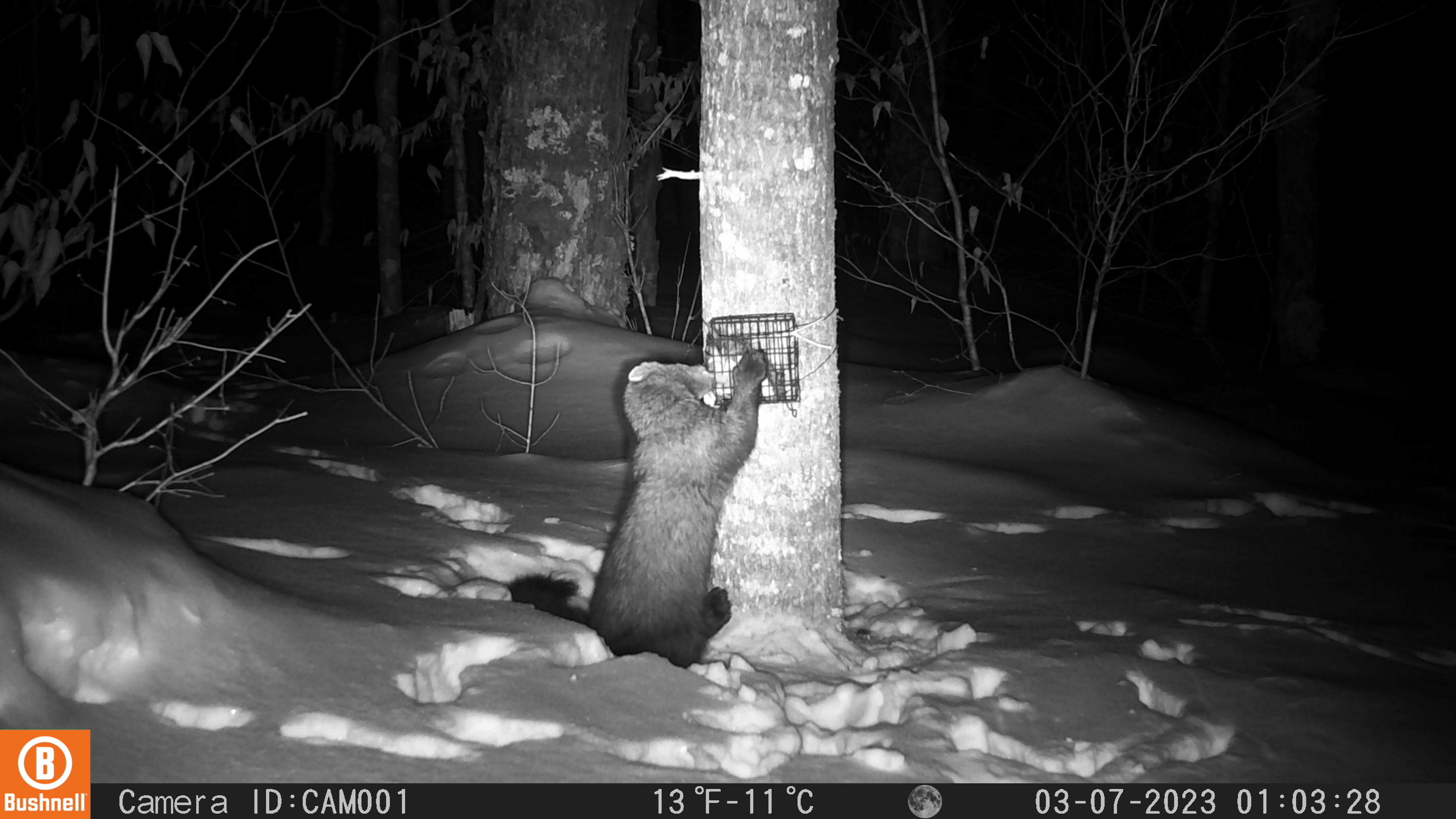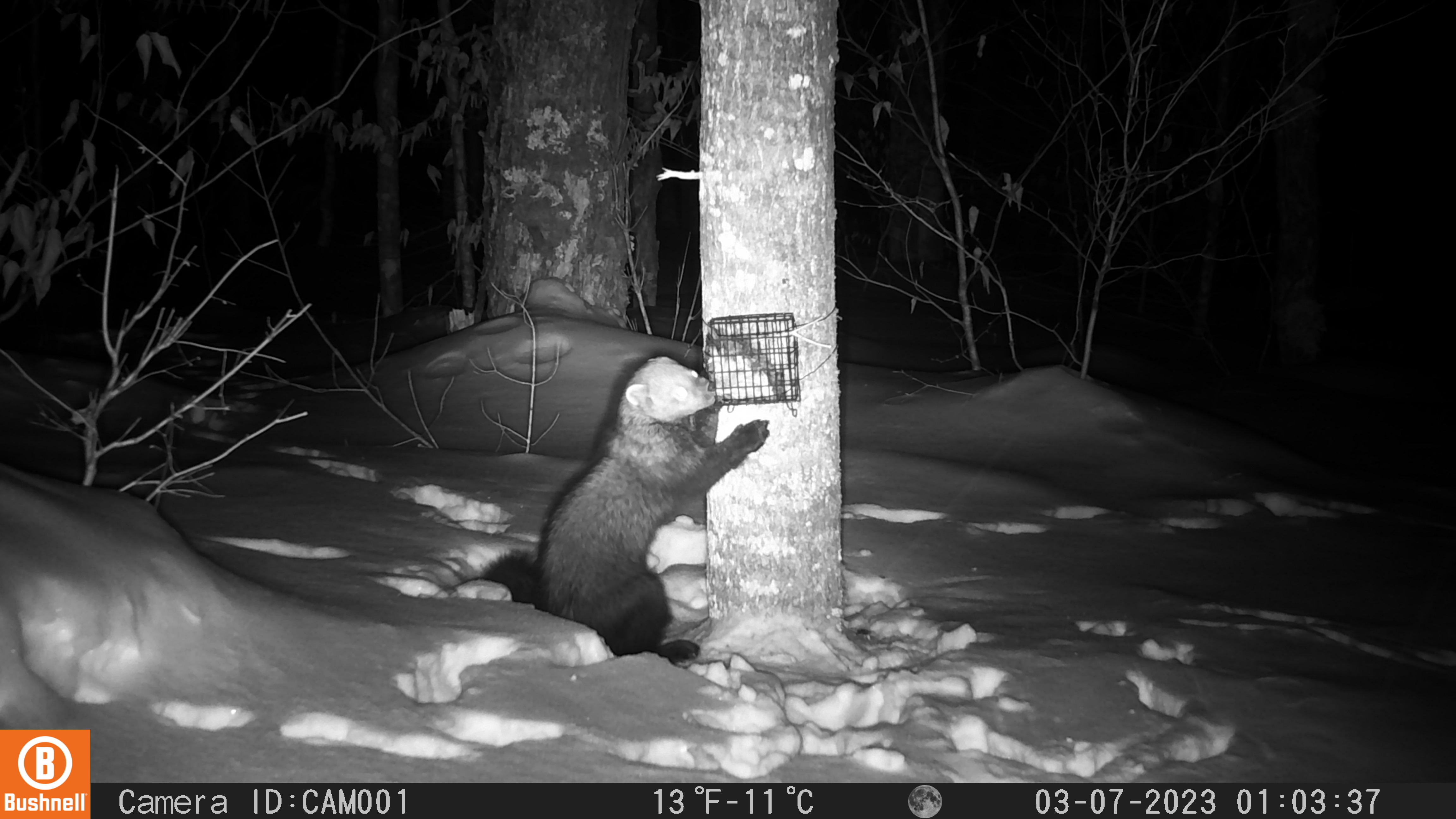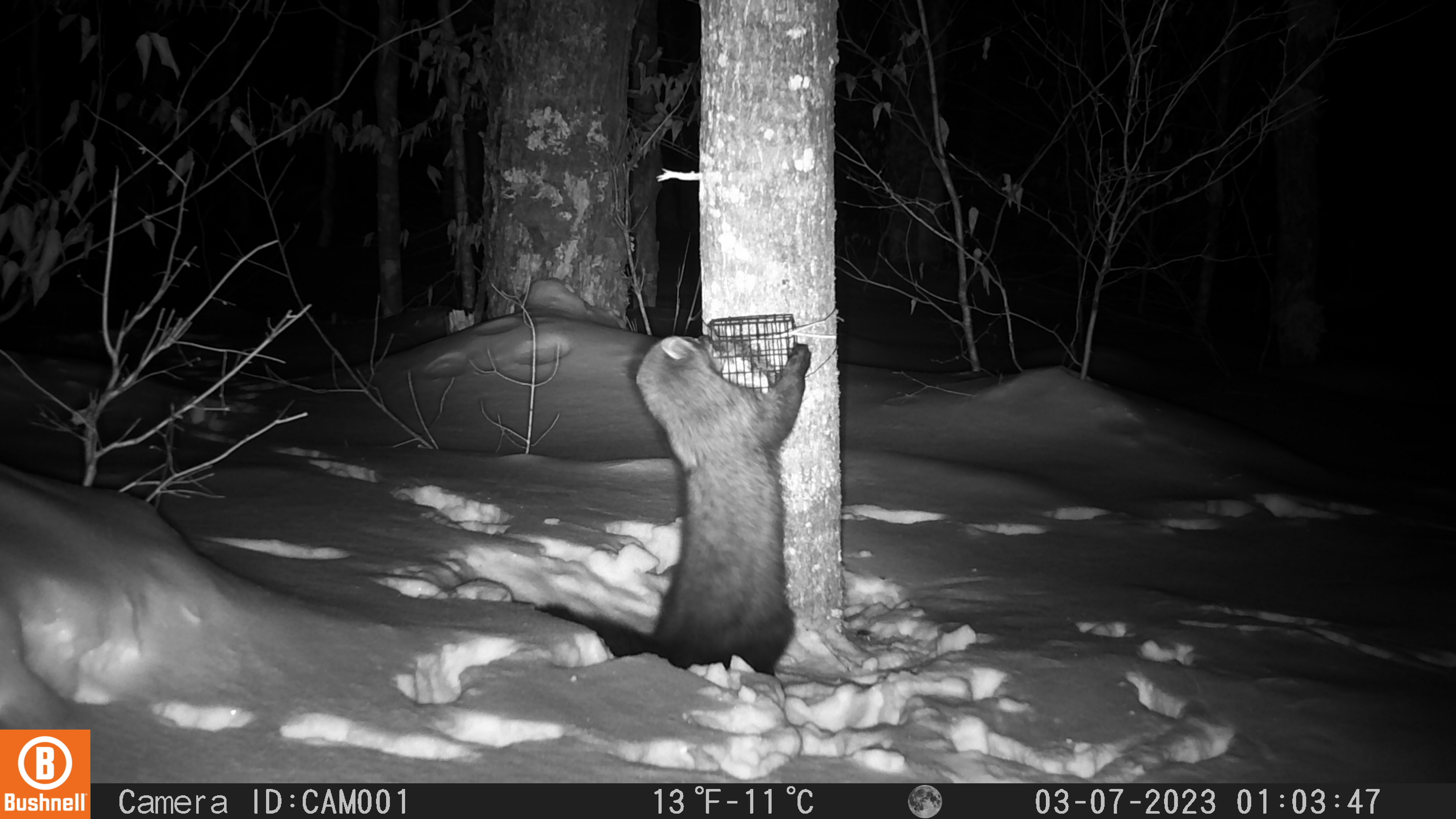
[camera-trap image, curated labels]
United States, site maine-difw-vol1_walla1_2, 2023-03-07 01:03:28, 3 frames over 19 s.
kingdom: Animalia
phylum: Chordata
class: Mammalia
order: Carnivora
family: Mustelidae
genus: Pekania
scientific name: Pekania pennanti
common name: fisher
Fisher (Pekania pennanti).